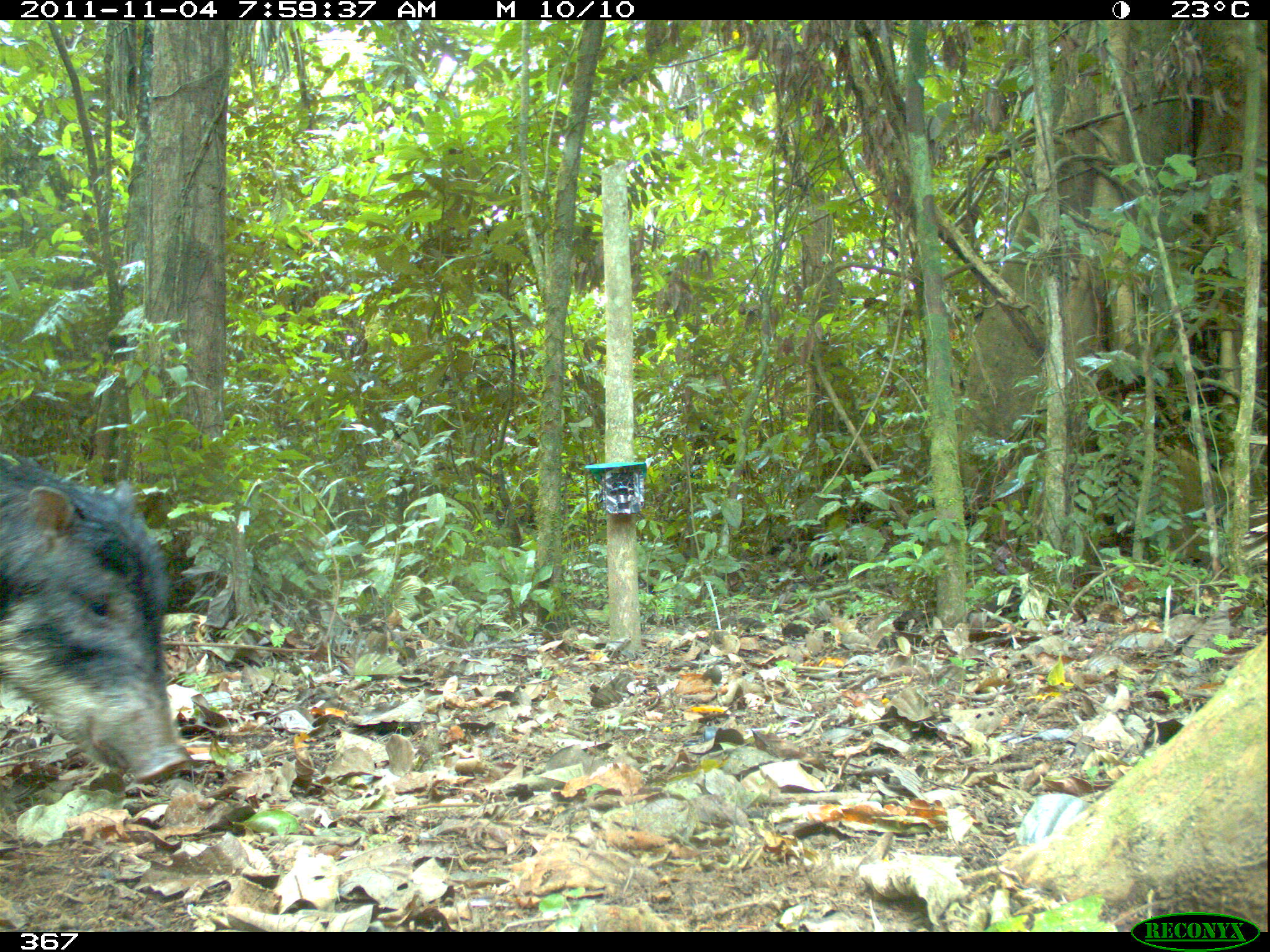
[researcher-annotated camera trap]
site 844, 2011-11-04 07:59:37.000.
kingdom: Animalia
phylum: Chordata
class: Mammalia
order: Artiodactyla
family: Tayassuidae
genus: Tayassu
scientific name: Tayassu pecari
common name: white-lipped peccary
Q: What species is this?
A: Tayassu pecari (white-lipped peccary).